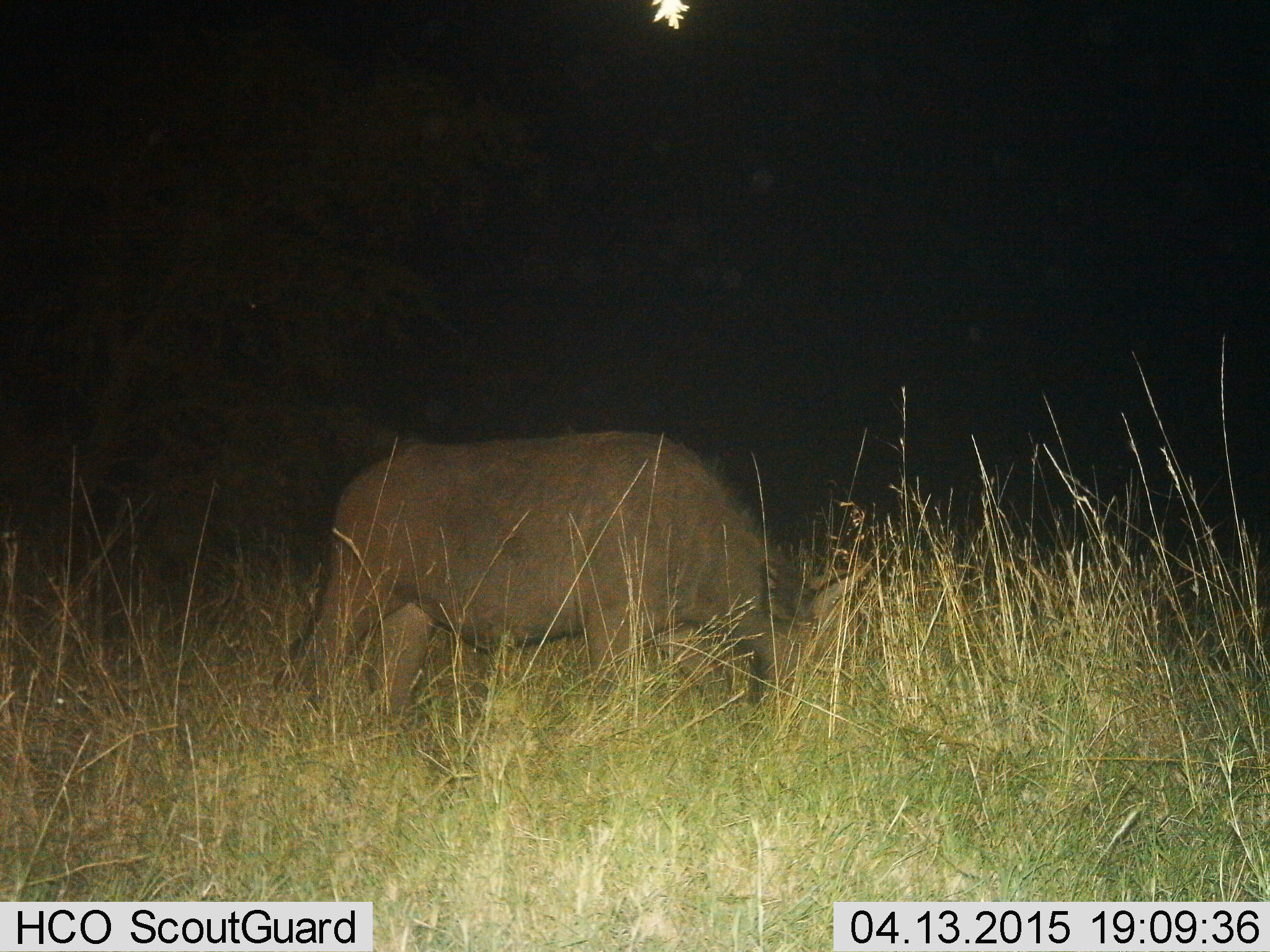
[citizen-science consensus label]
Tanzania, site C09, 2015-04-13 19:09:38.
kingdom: Animalia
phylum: Chordata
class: Mammalia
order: Artiodactyla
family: Bovidae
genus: Syncerus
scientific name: Syncerus caffer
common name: cape buffalo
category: buffalo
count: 1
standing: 20%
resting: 0%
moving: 0%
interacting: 0%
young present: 0%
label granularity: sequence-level